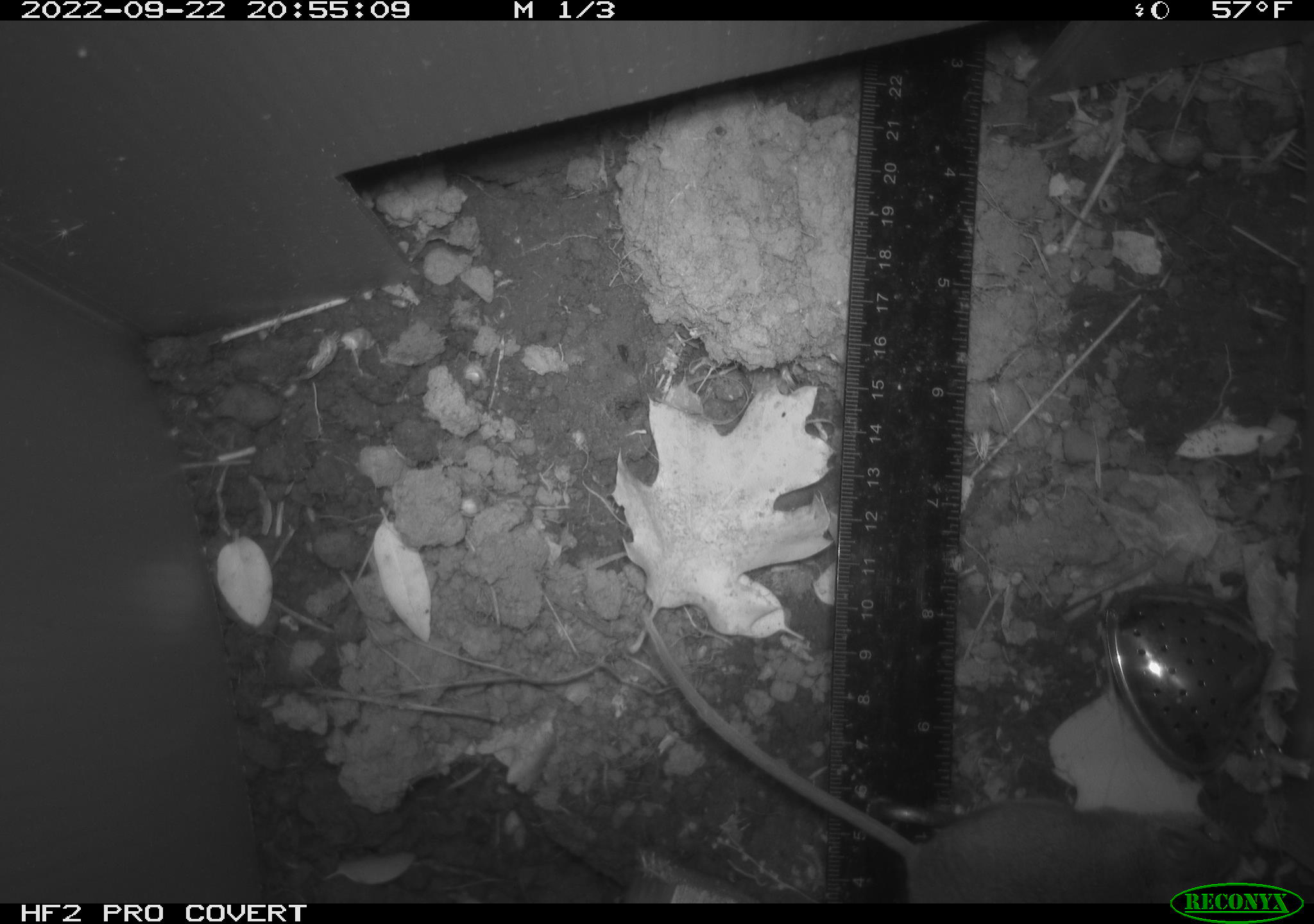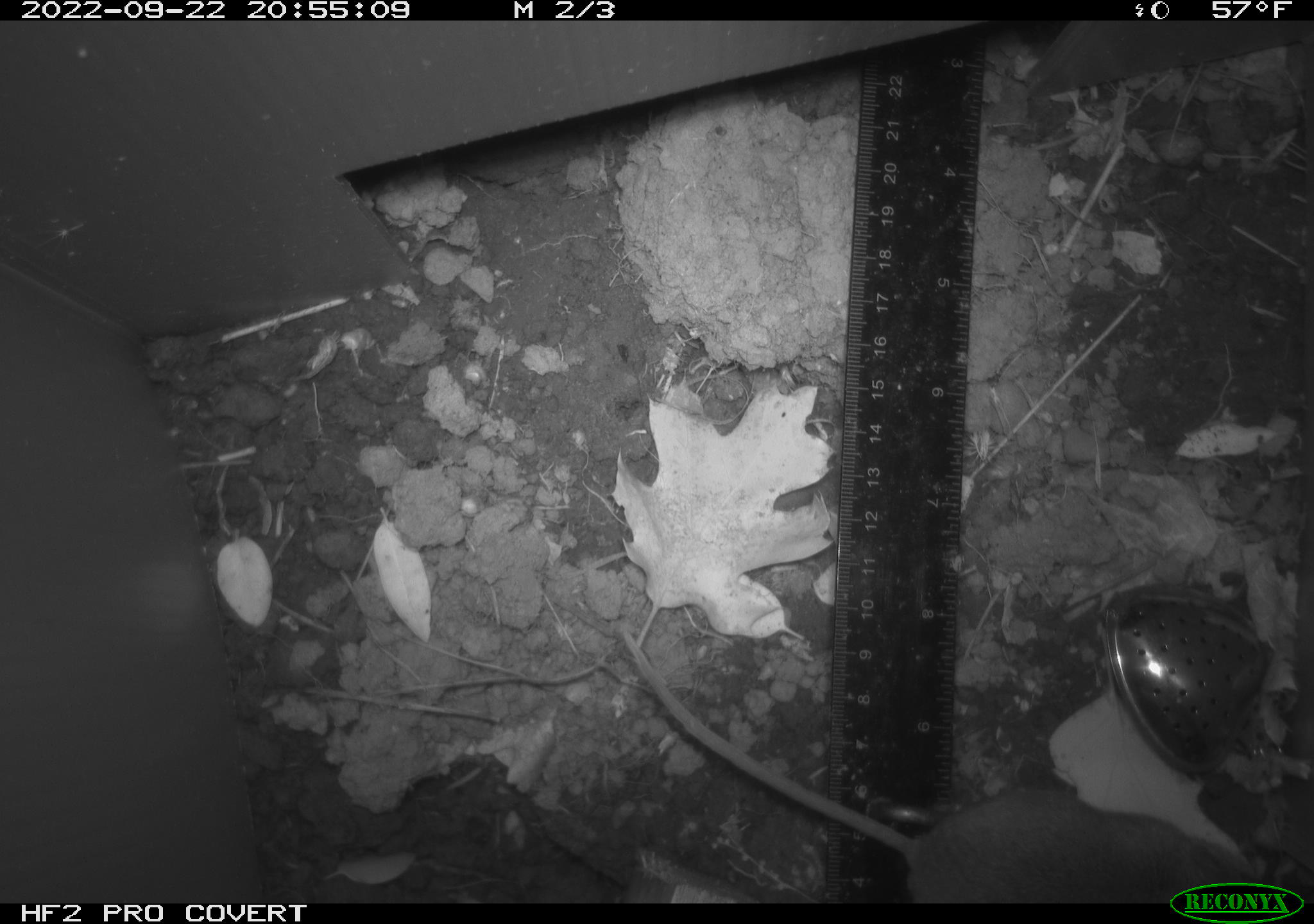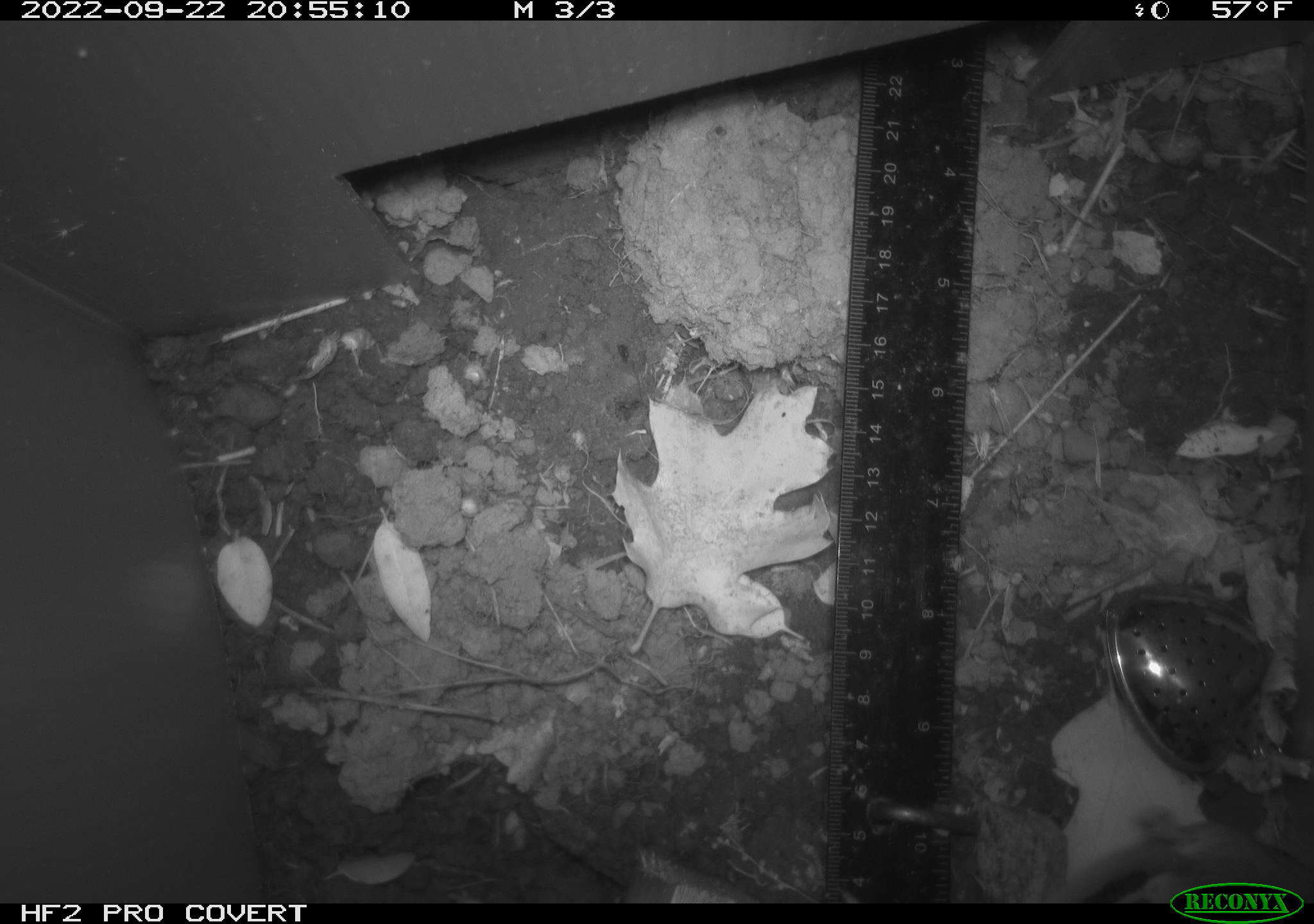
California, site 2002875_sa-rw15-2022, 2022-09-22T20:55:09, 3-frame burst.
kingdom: Animalia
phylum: Chordata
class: Mammalia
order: Rodentia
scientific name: Rodentia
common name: mouse species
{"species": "mouse species (Rodentia)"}